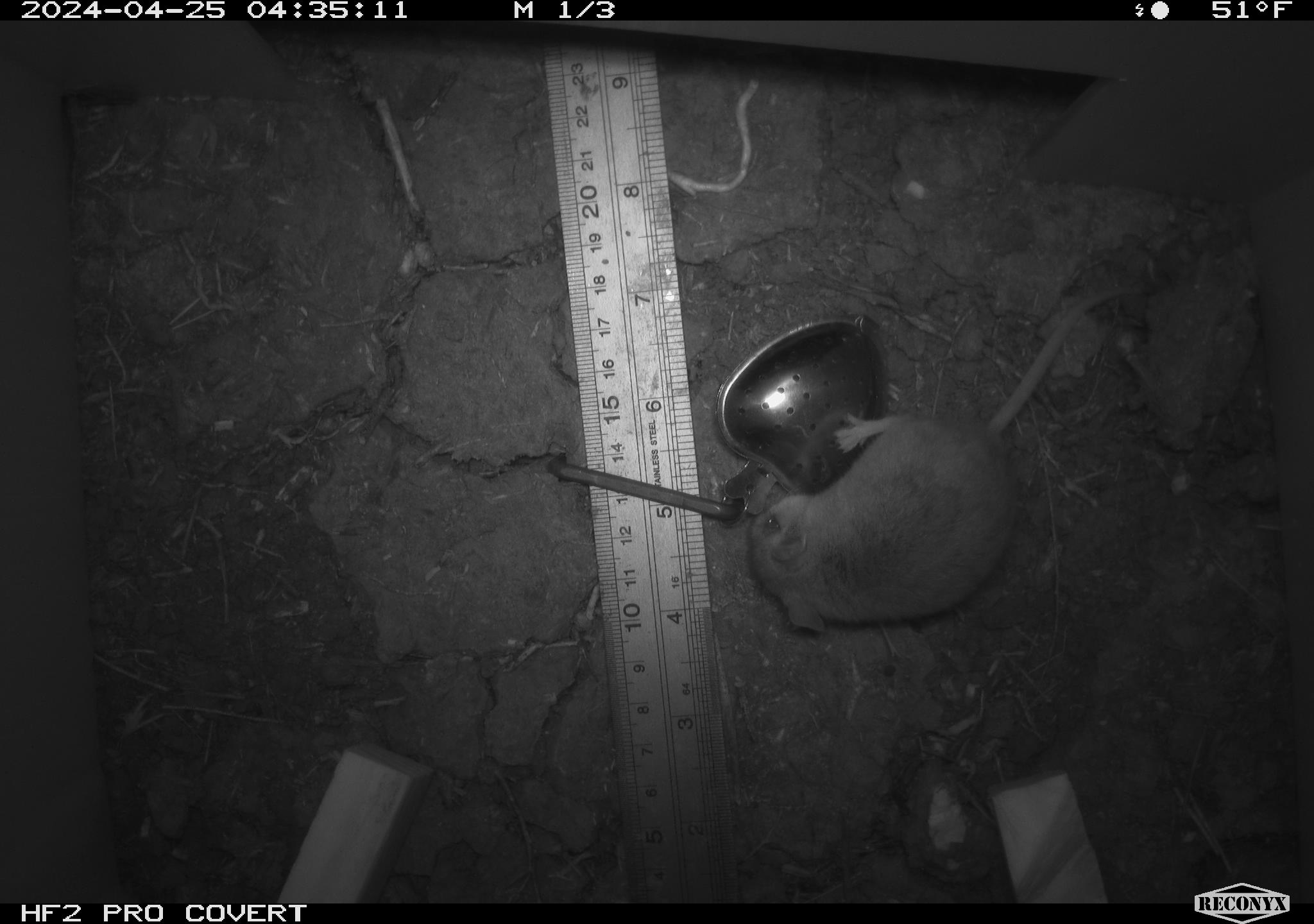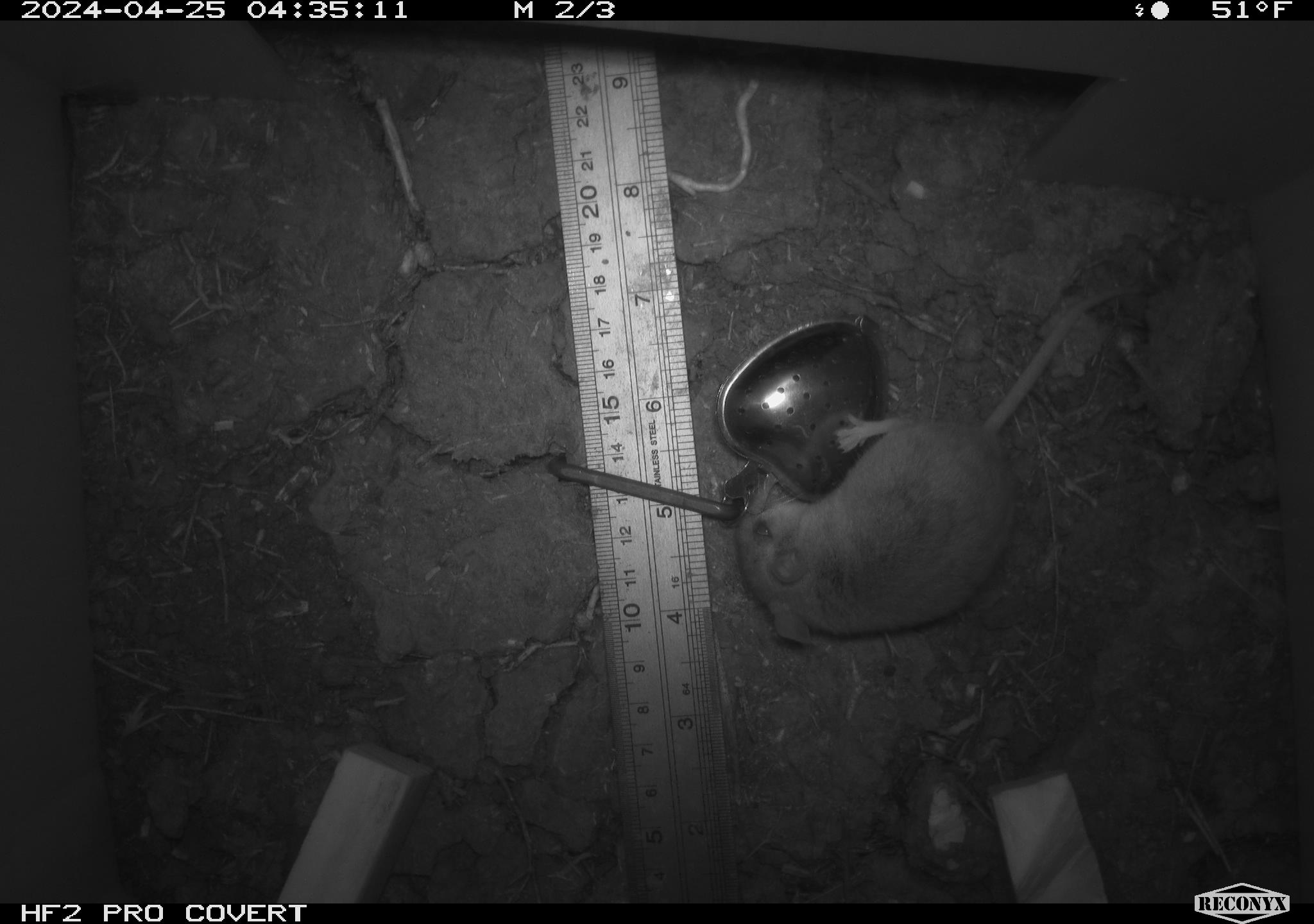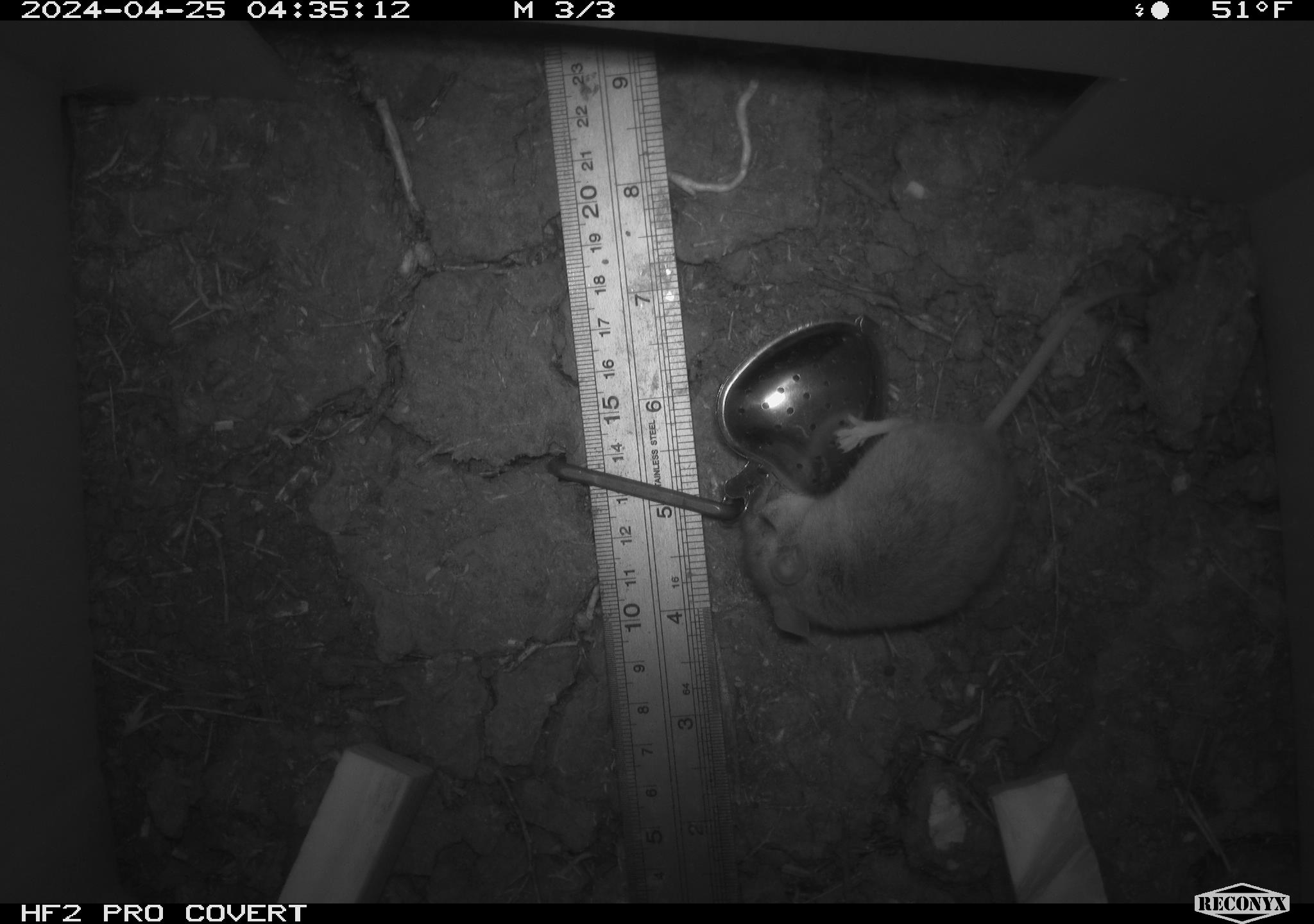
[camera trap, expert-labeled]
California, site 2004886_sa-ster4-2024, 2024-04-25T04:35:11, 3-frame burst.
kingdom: Animalia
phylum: Chordata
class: Mammalia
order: Rodentia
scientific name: Rodentia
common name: mouse species